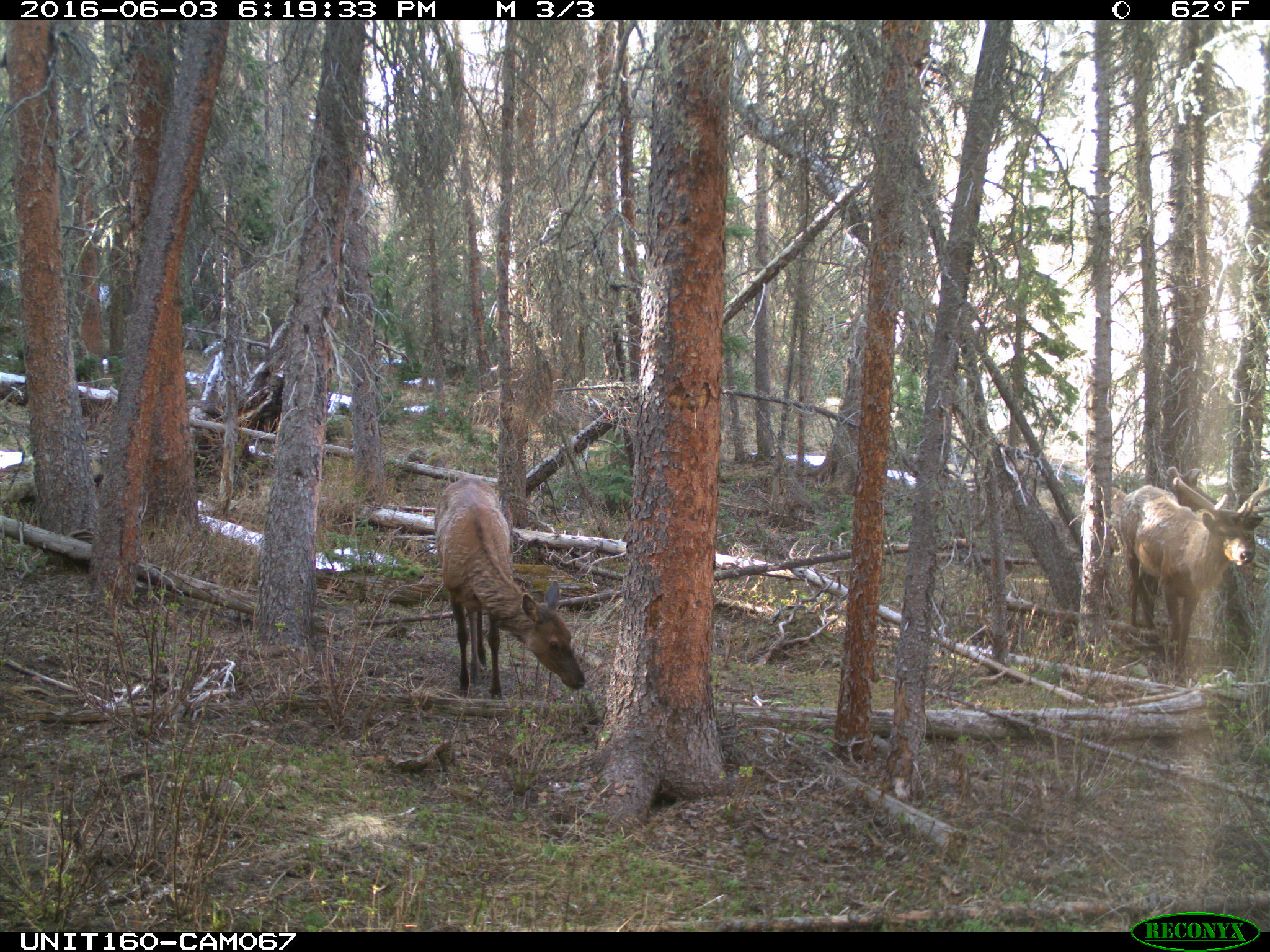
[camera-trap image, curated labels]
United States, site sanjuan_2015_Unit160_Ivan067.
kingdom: Animalia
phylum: Chordata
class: Mammalia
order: Artiodactyla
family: Cervidae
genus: Cervus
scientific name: Cervus elaphus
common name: red deer